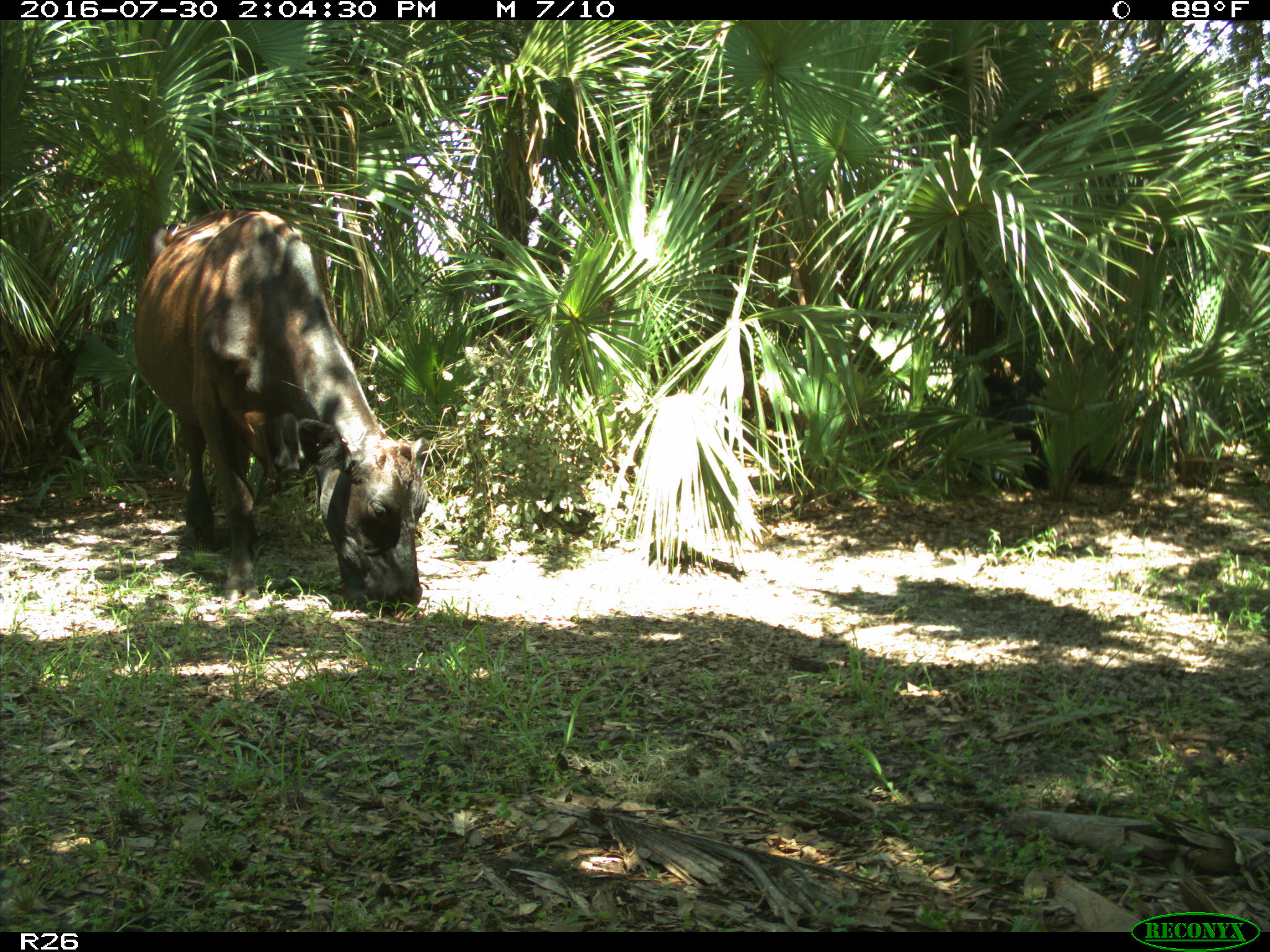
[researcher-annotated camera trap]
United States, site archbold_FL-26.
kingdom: Animalia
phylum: Chordata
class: Mammalia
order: Artiodactyla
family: Bovidae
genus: Bos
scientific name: Bos taurus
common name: domestic cow